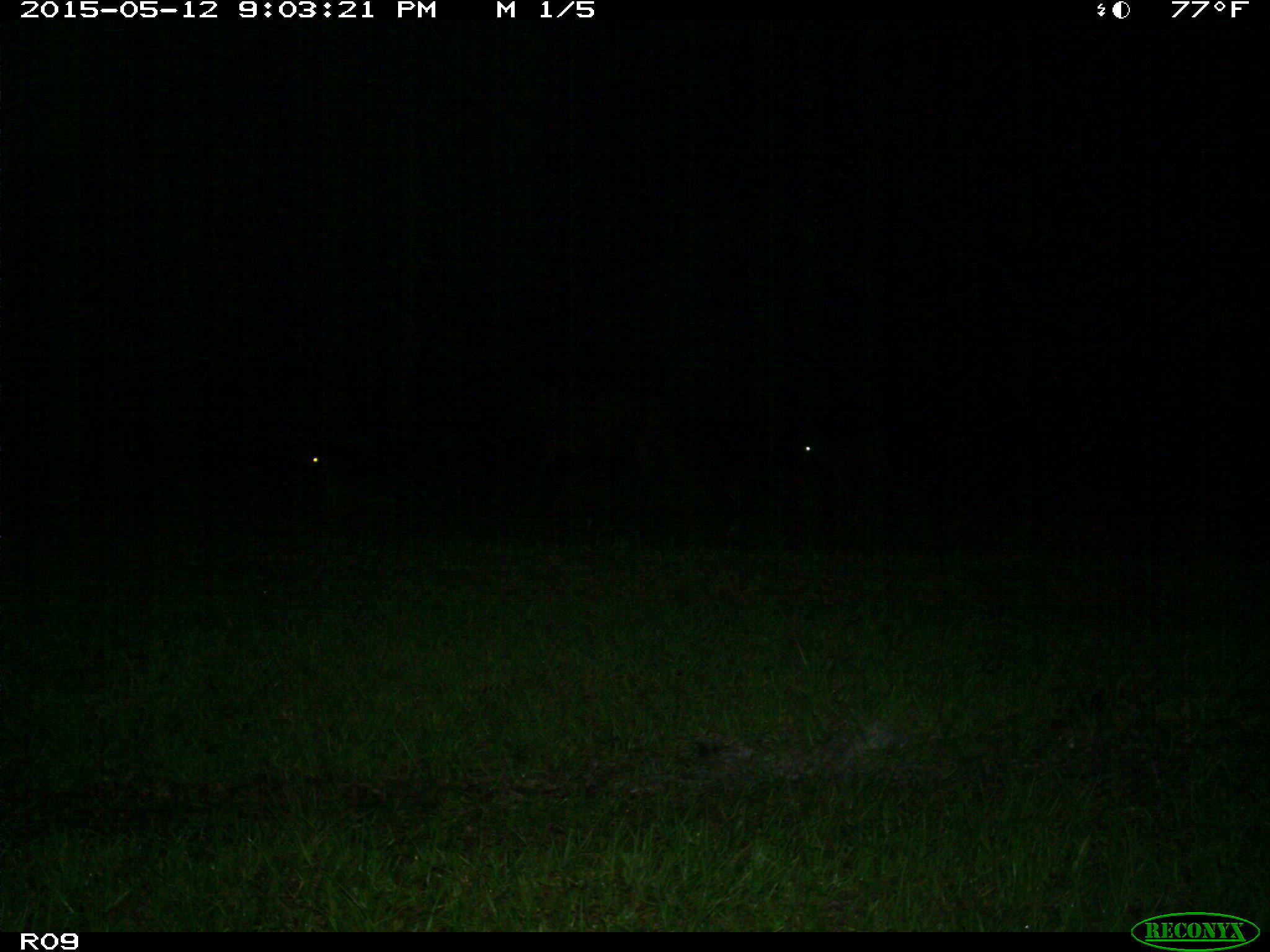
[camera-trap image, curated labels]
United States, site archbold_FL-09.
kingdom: Animalia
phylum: Chordata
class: Mammalia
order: Artiodactyla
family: Bovidae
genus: Bos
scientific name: Bos taurus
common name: domestic cow